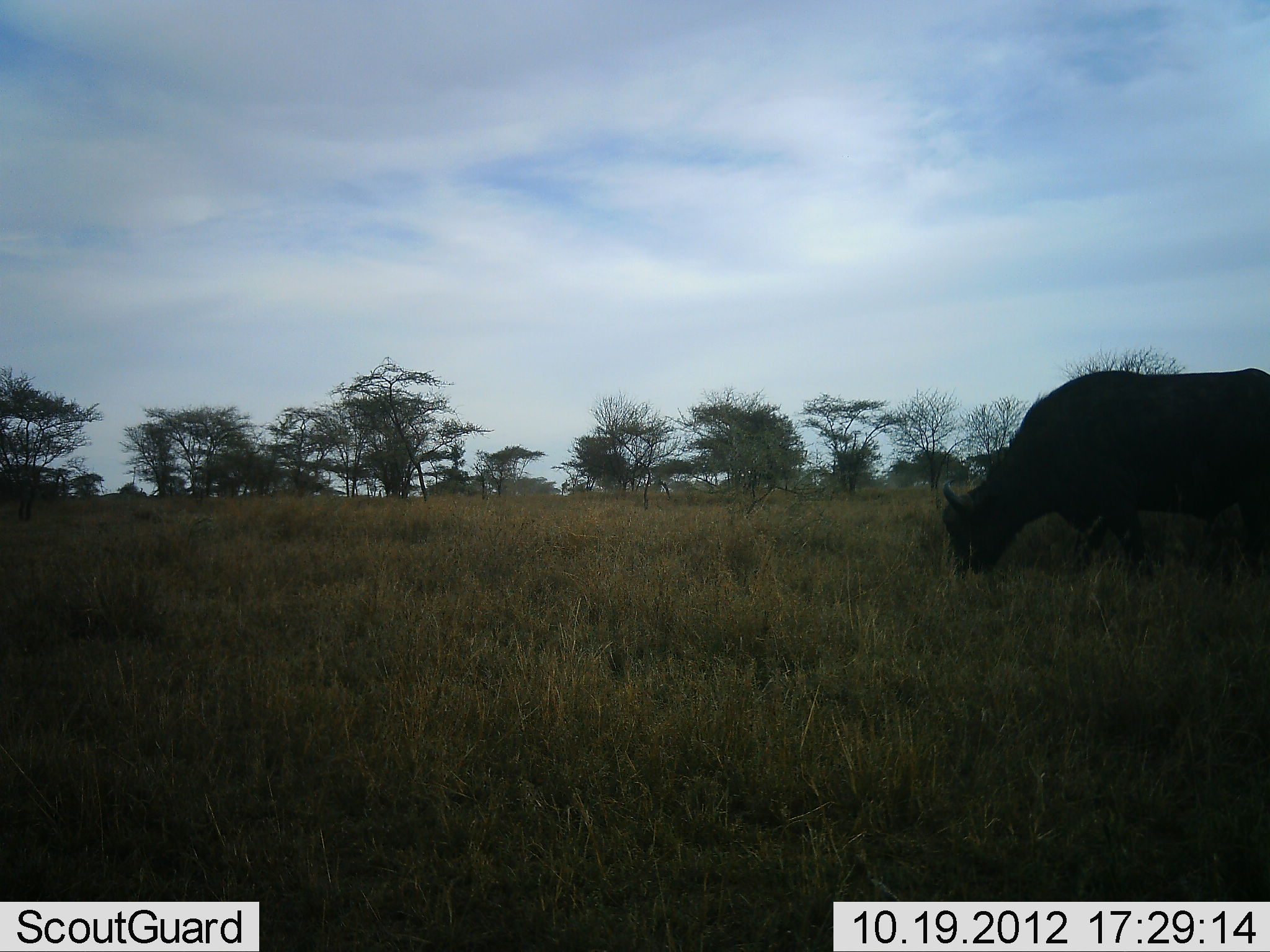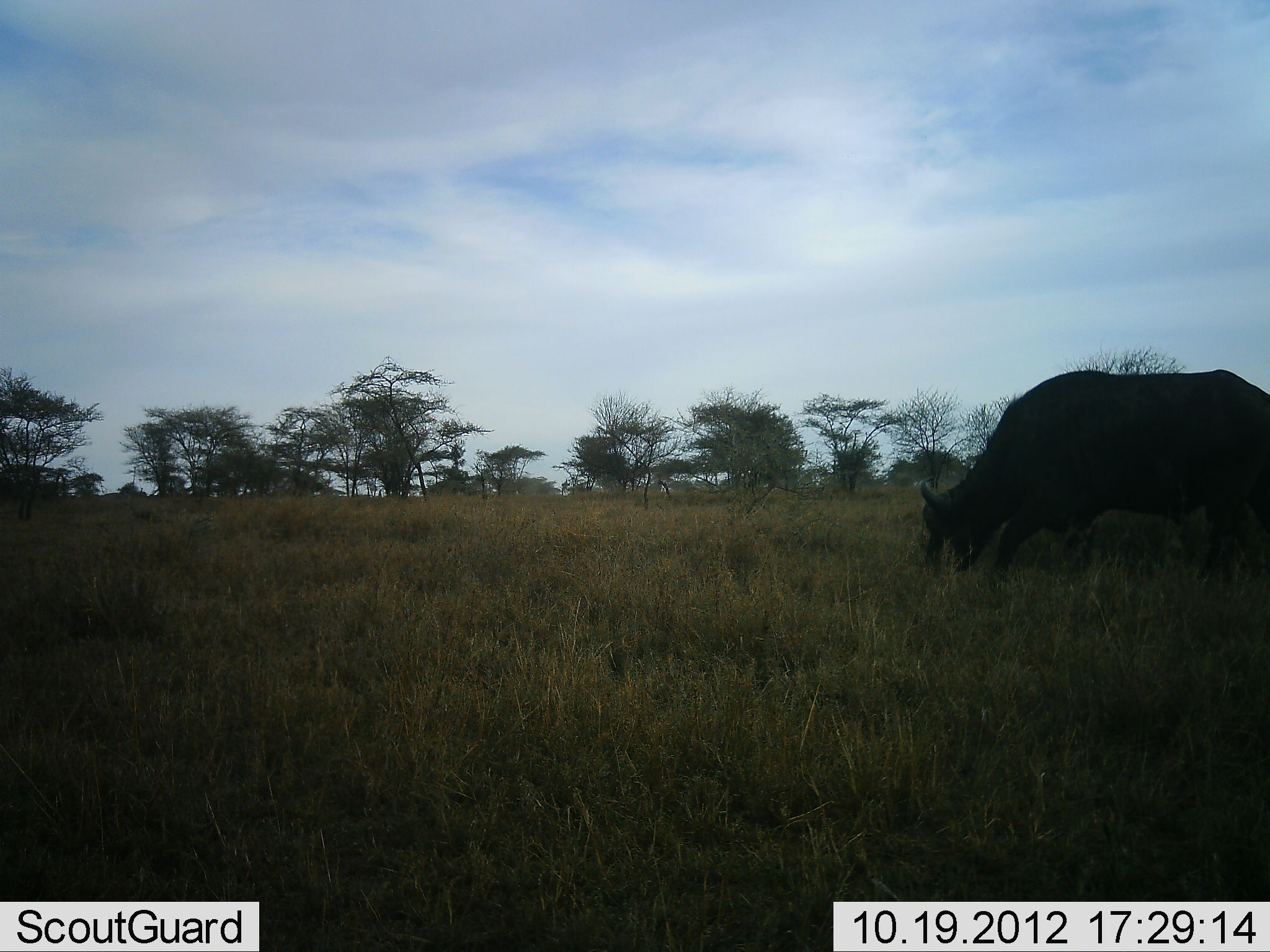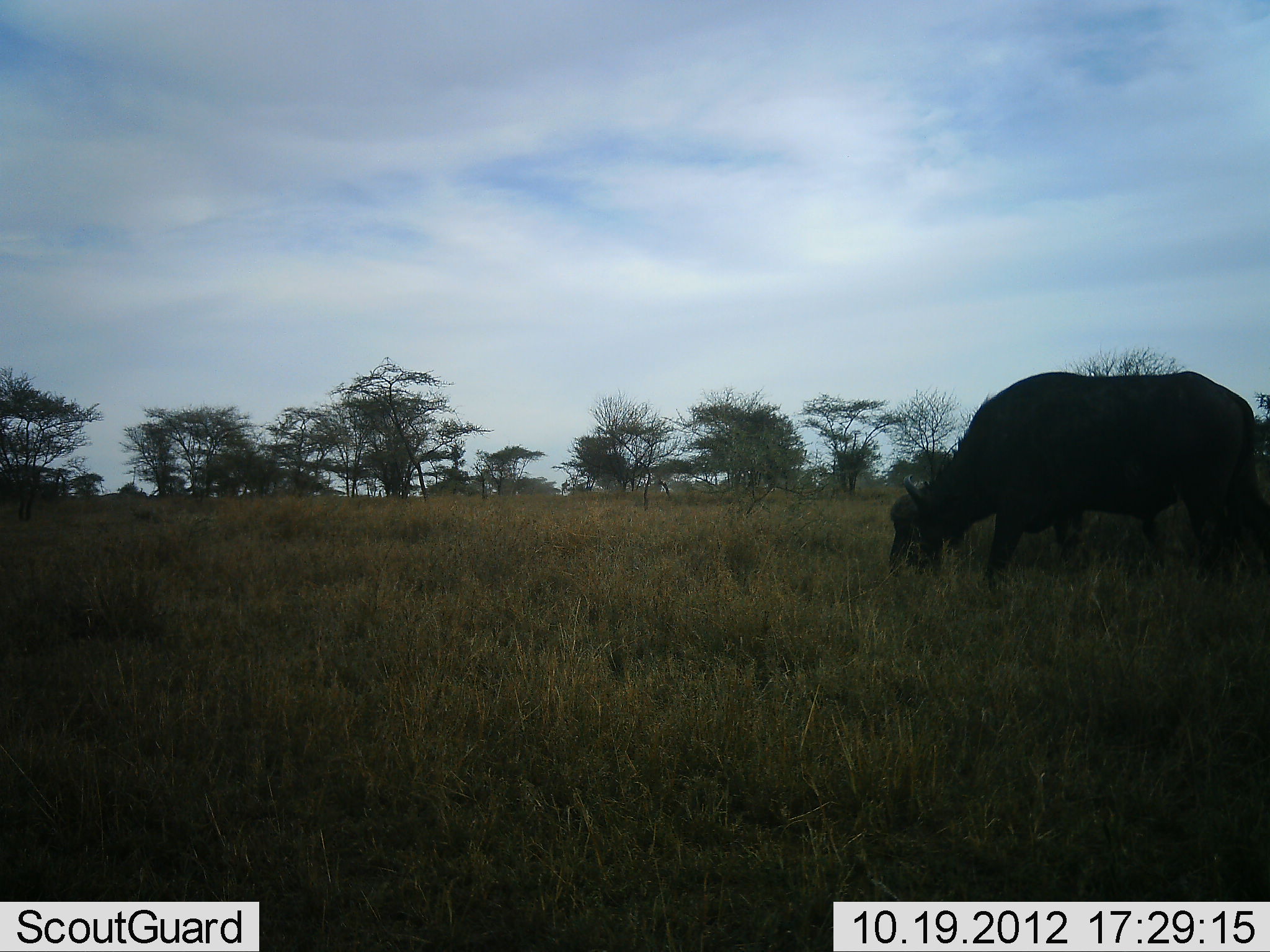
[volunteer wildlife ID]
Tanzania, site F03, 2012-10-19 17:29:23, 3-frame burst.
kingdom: Animalia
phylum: Chordata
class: Mammalia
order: Artiodactyla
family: Bovidae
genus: Syncerus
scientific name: Syncerus caffer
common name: cape buffalo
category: buffalo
Buffalo (cape buffalo) (Syncerus caffer), count 1. Behavior (volunteer vote fractions): standing 0%, resting 0%, moving 50%, interacting 0%. Young present (vote fraction): 0%. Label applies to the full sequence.